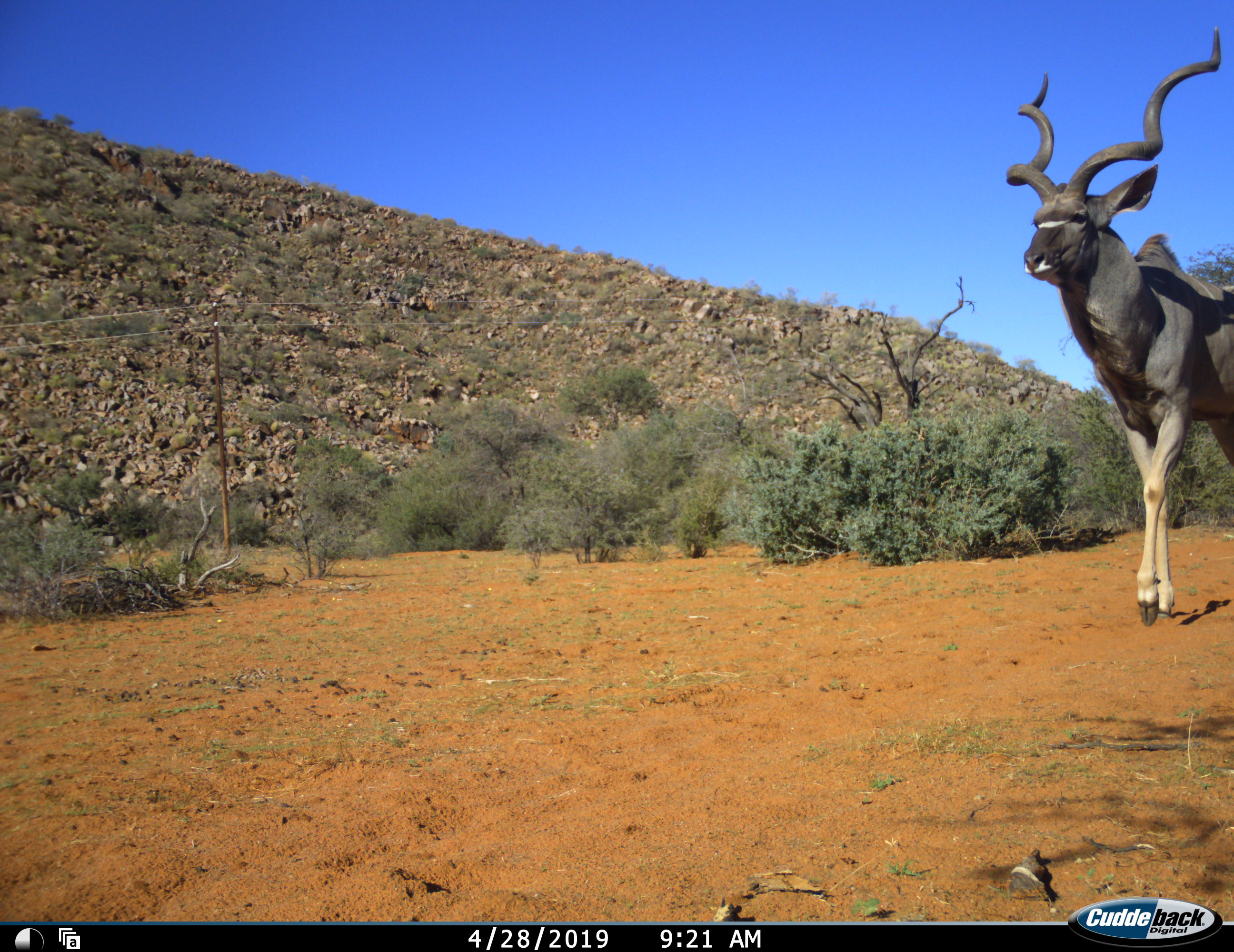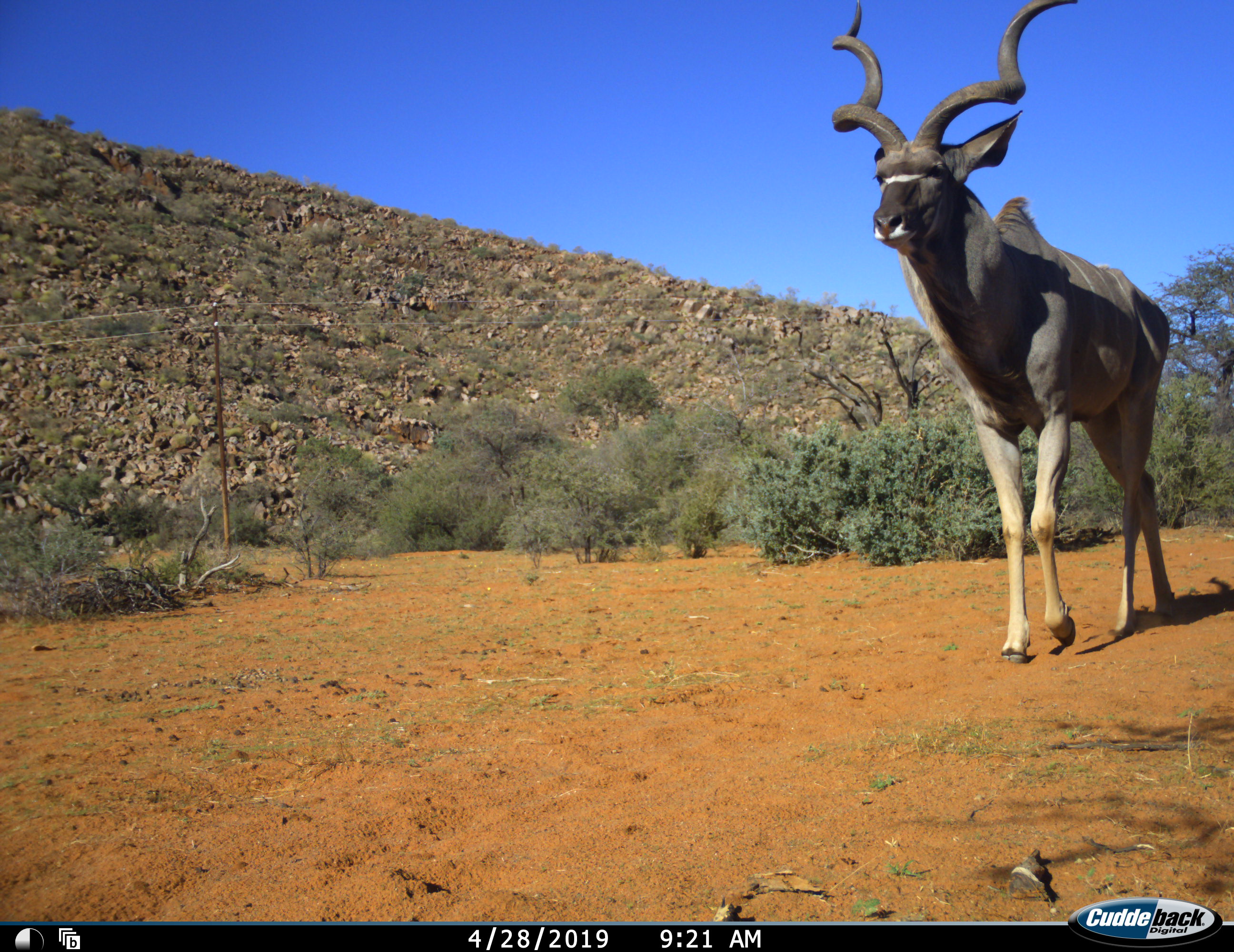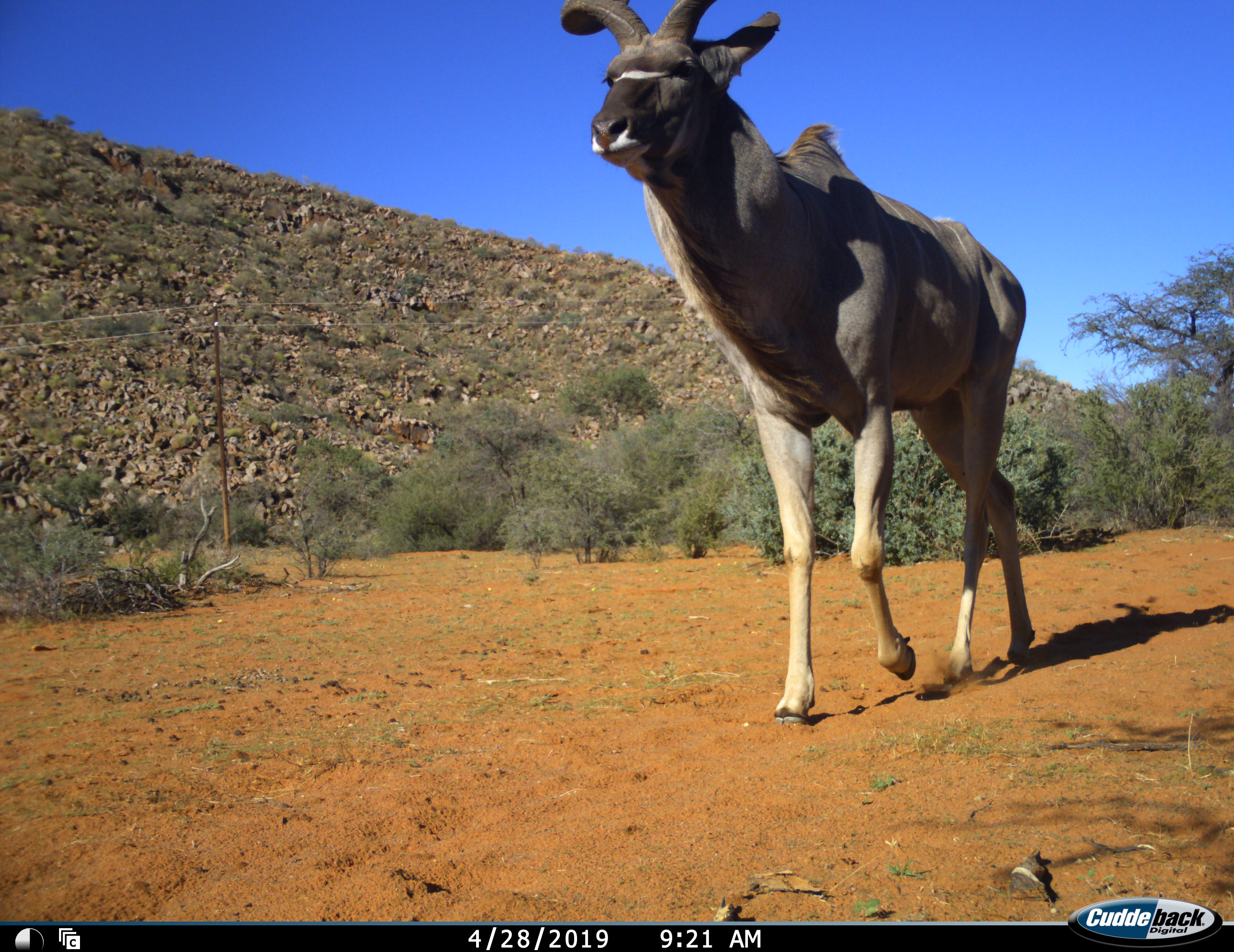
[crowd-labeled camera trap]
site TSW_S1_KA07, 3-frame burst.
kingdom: Animalia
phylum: Chordata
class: Mammalia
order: Artiodactyla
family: Bovidae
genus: Tragelaphus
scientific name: Tragelaphus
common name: kudu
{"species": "kudu (Tragelaphus)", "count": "1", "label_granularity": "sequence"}